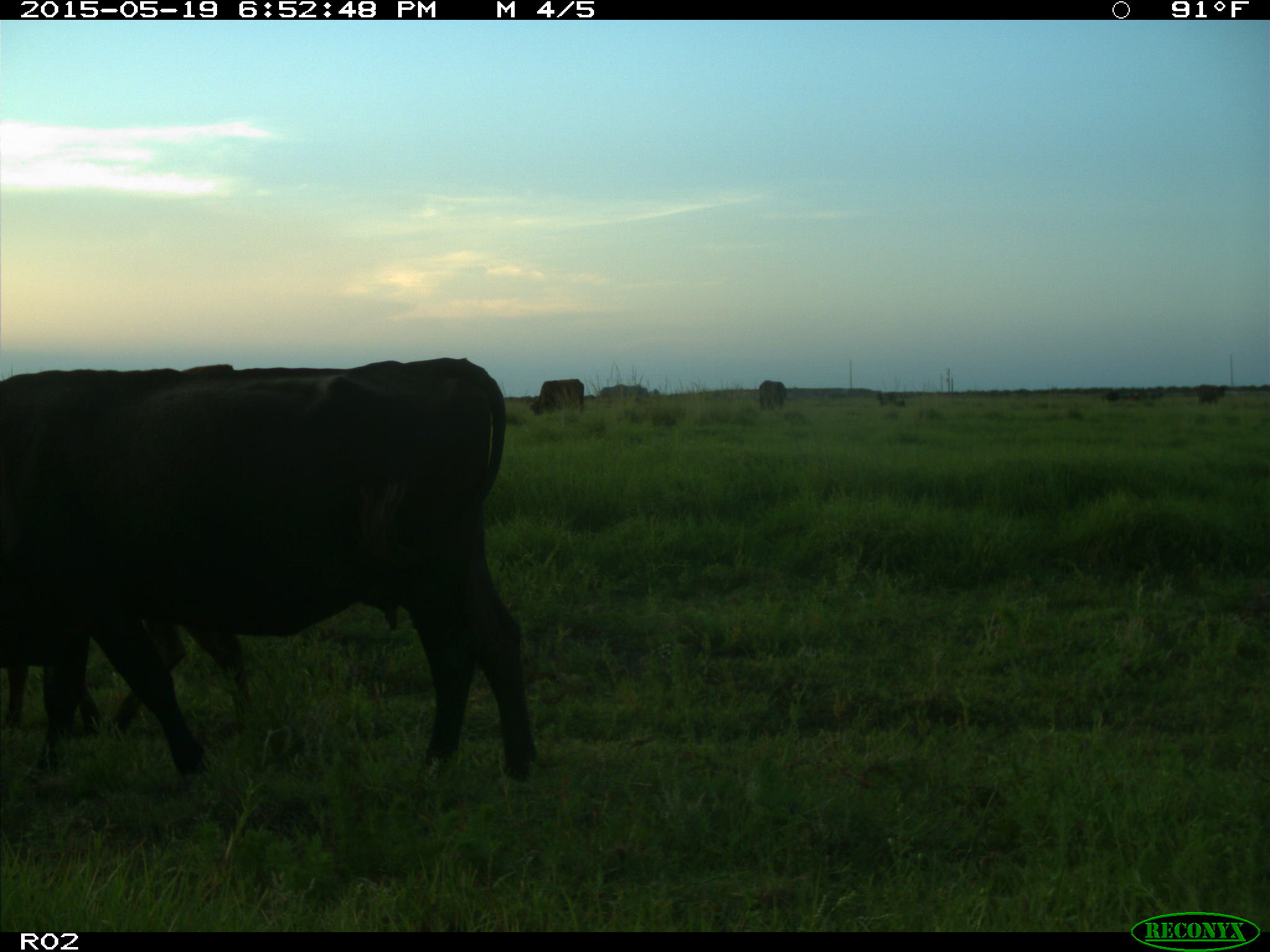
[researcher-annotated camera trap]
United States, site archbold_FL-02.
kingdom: Animalia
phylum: Chordata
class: Mammalia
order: Artiodactyla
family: Bovidae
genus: Bos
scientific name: Bos taurus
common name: domestic cow